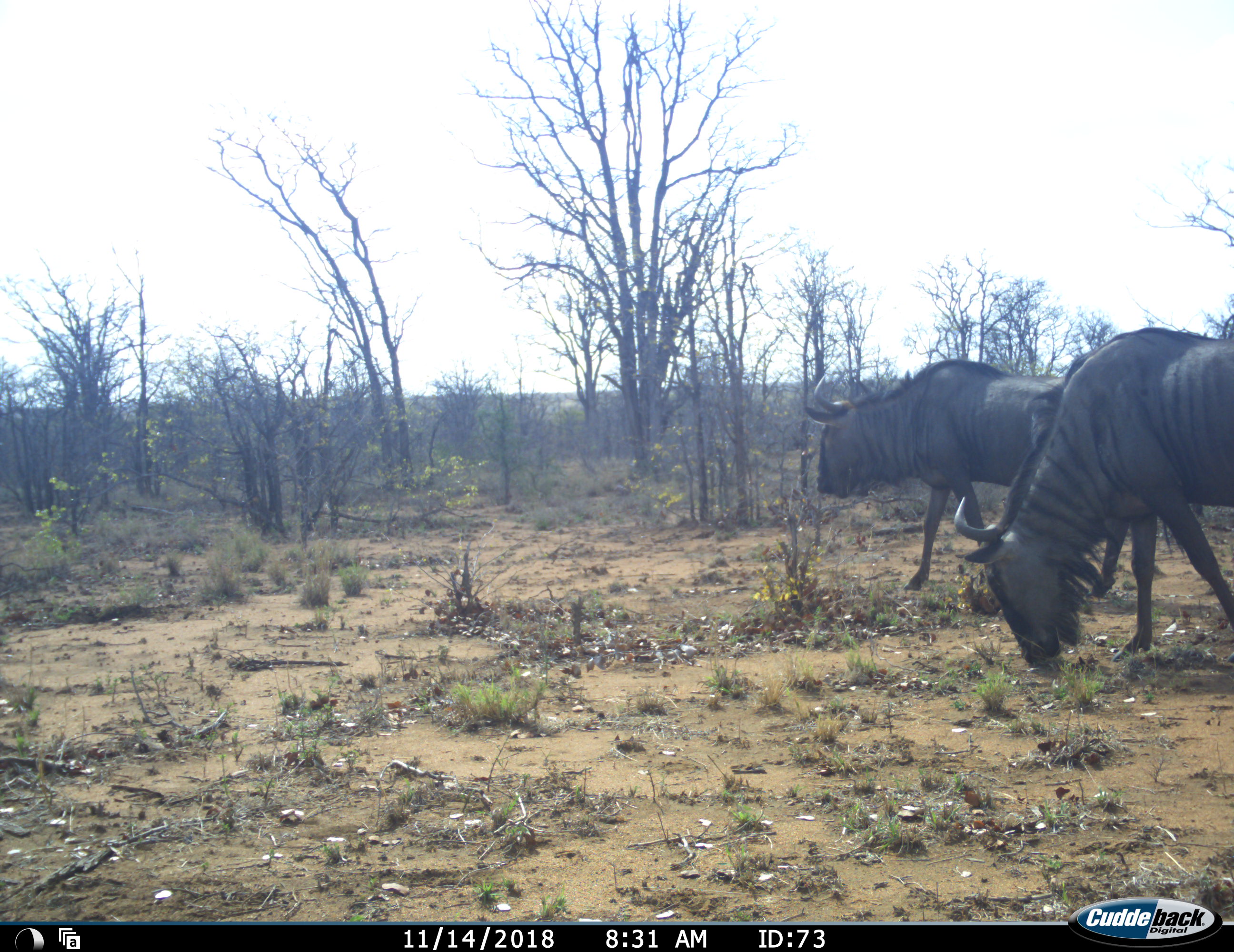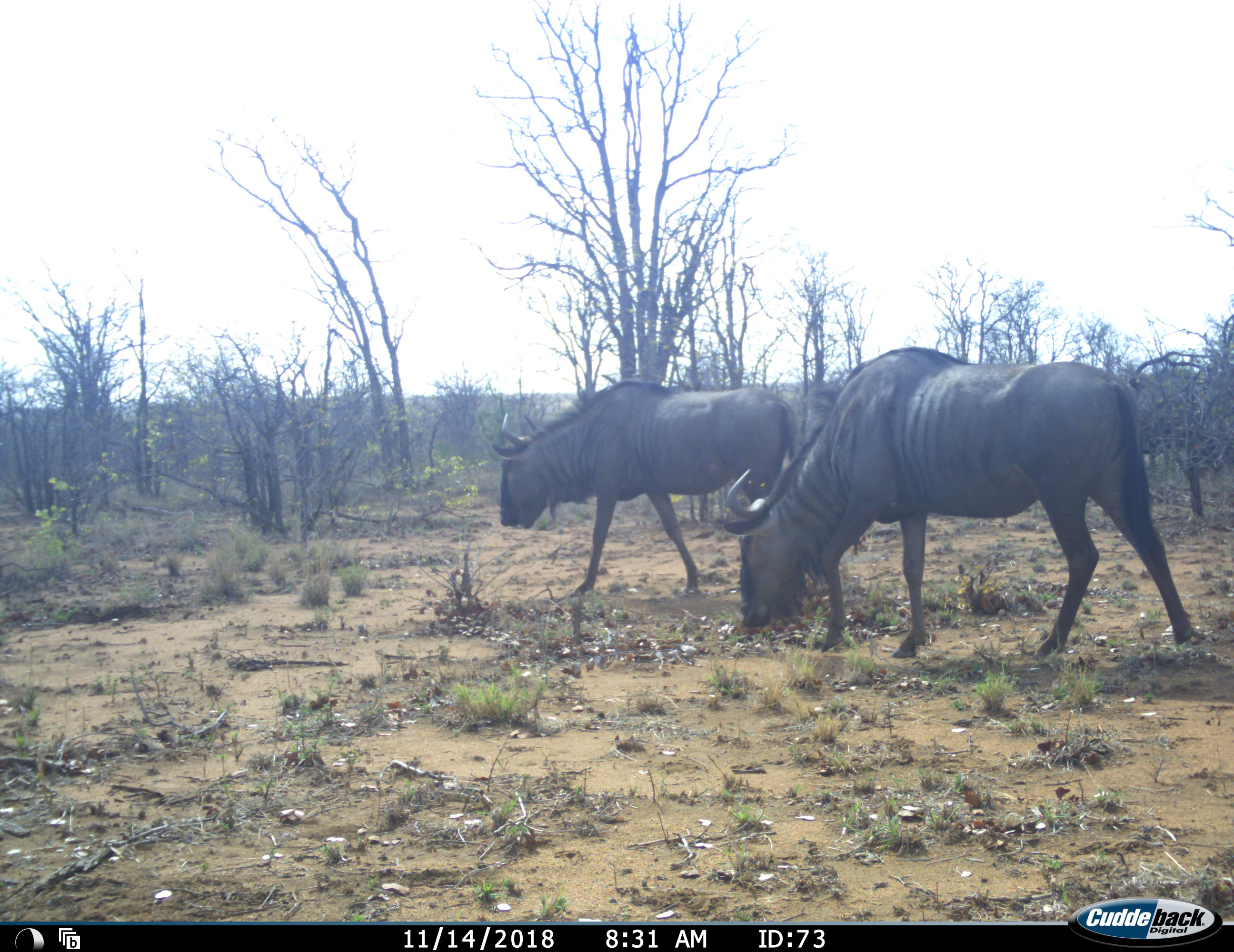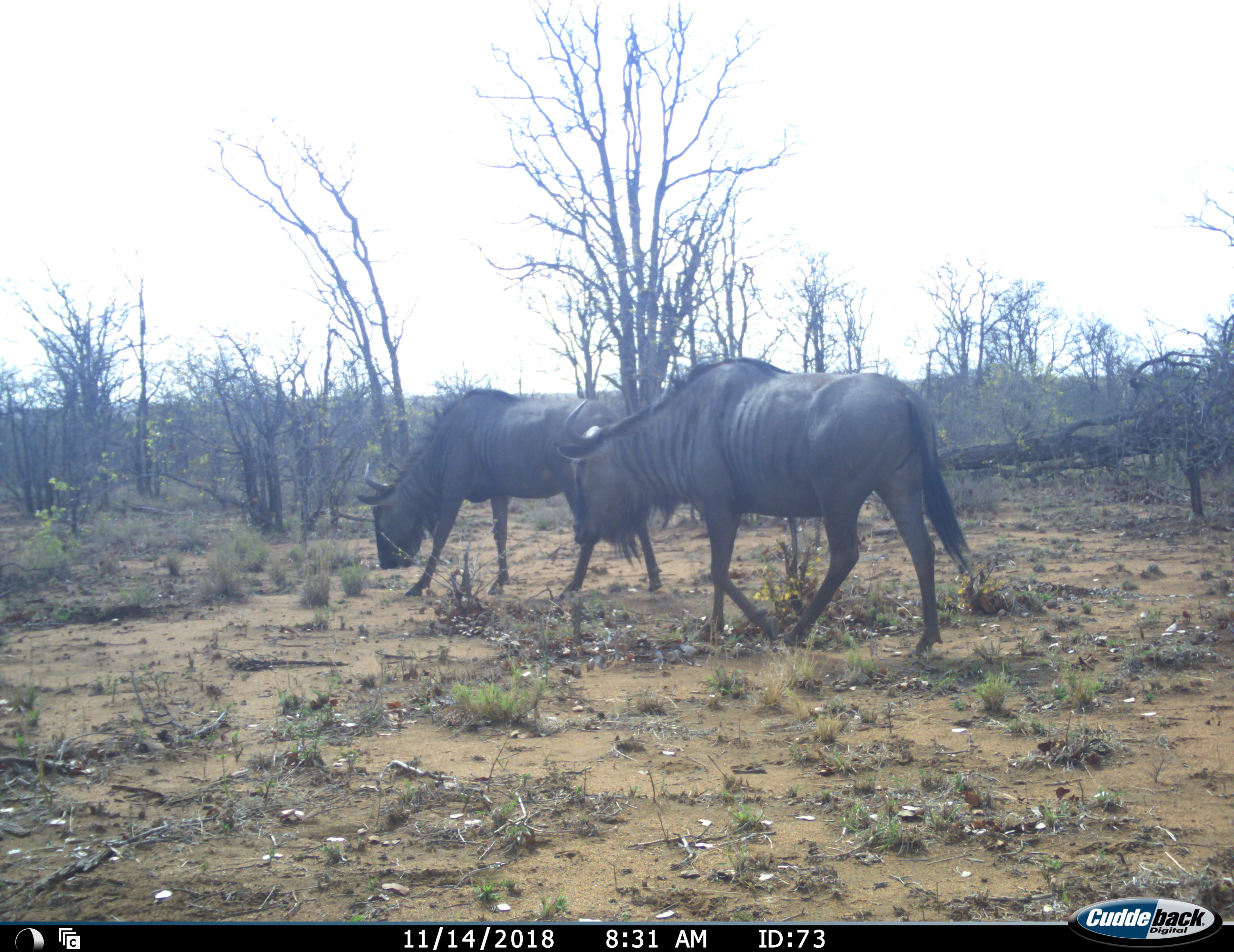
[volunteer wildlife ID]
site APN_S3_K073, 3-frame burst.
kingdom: Animalia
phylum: Chordata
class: Mammalia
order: Artiodactyla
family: Bovidae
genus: Connochaetes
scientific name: Connochaetes taurinus taurinus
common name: blue wildebeest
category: wildebeestblue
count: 2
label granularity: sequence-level